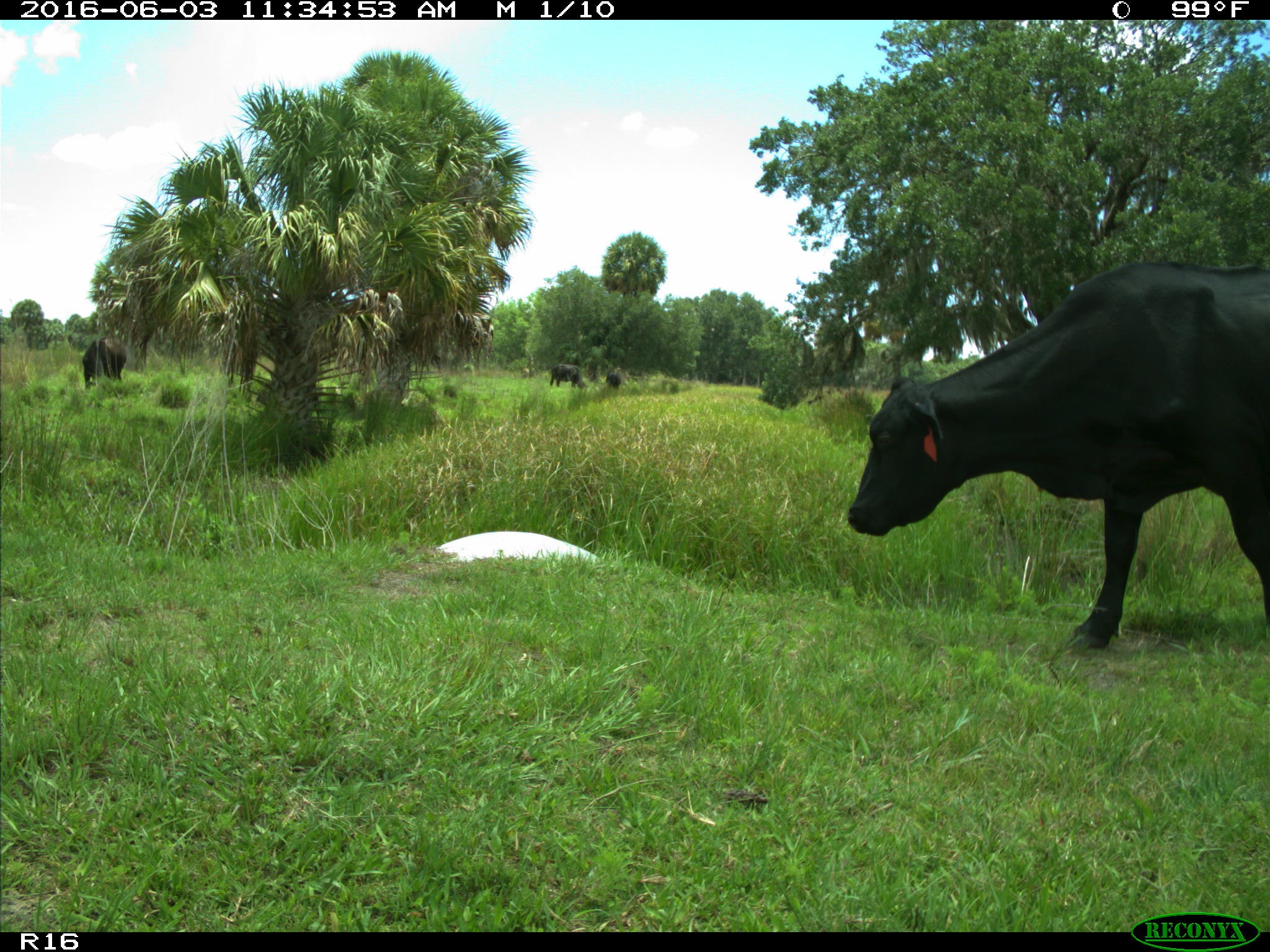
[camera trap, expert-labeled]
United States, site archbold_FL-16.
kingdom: Animalia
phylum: Chordata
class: Mammalia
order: Artiodactyla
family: Bovidae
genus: Bos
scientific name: Bos taurus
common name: domestic cow